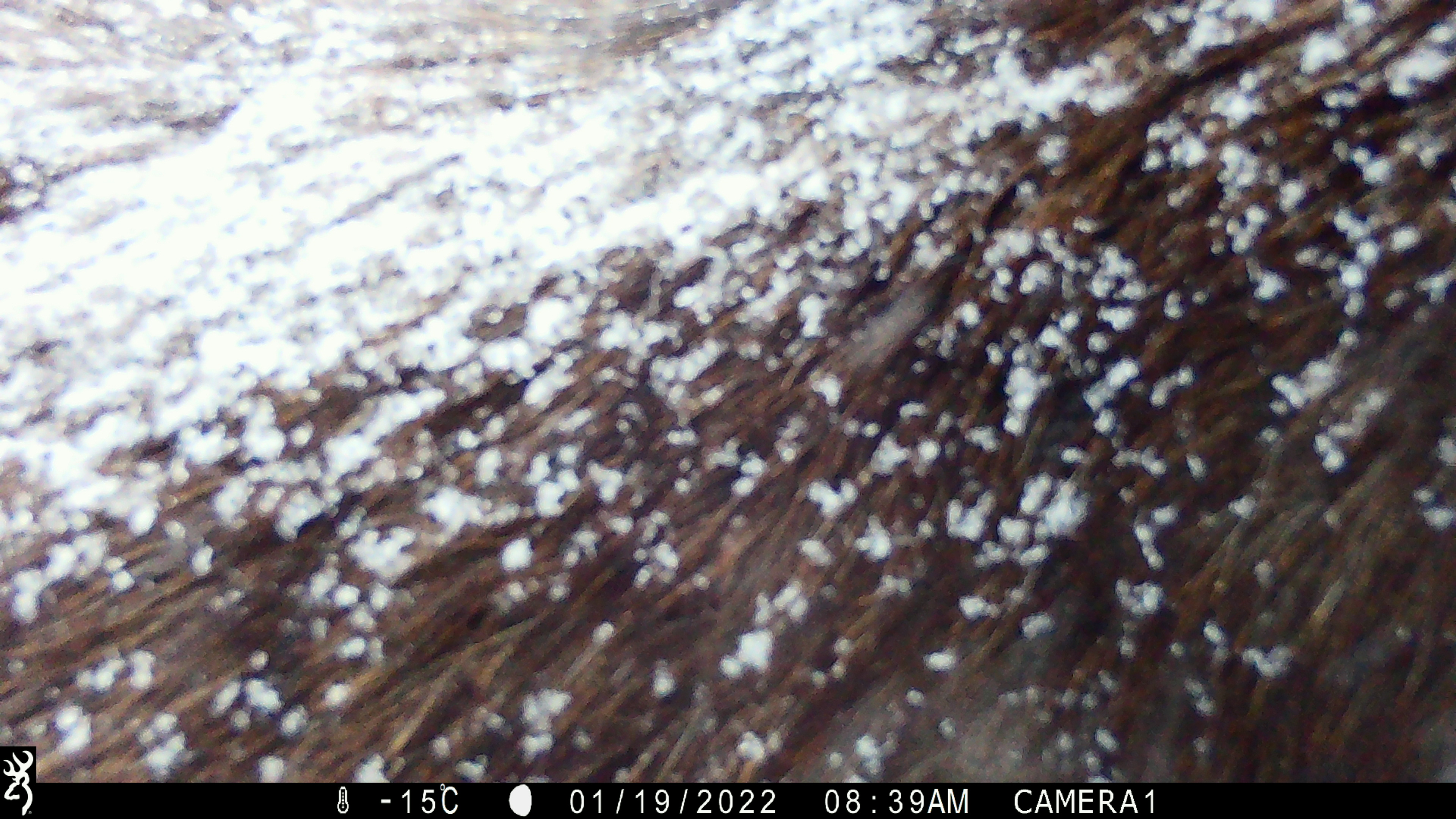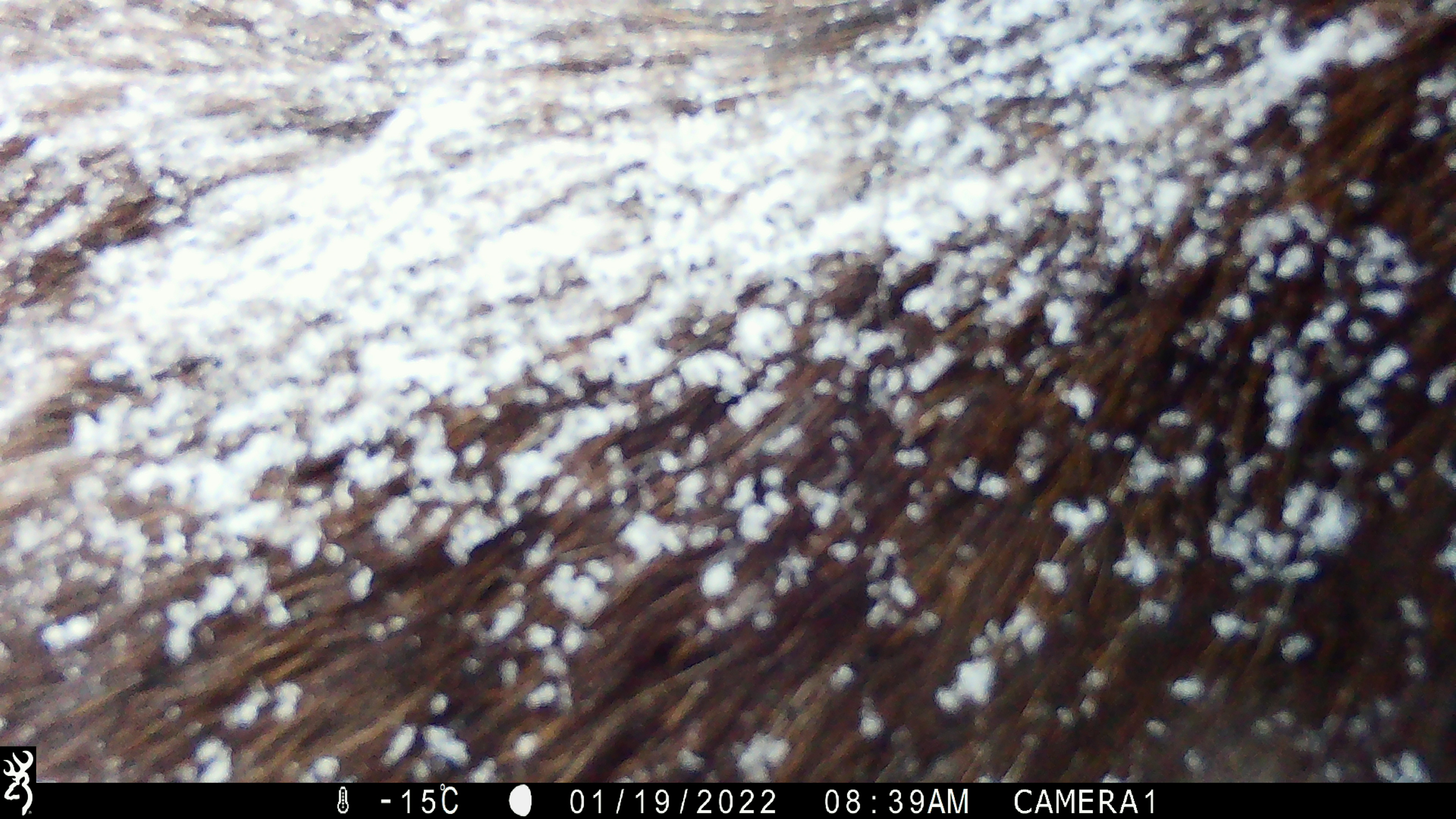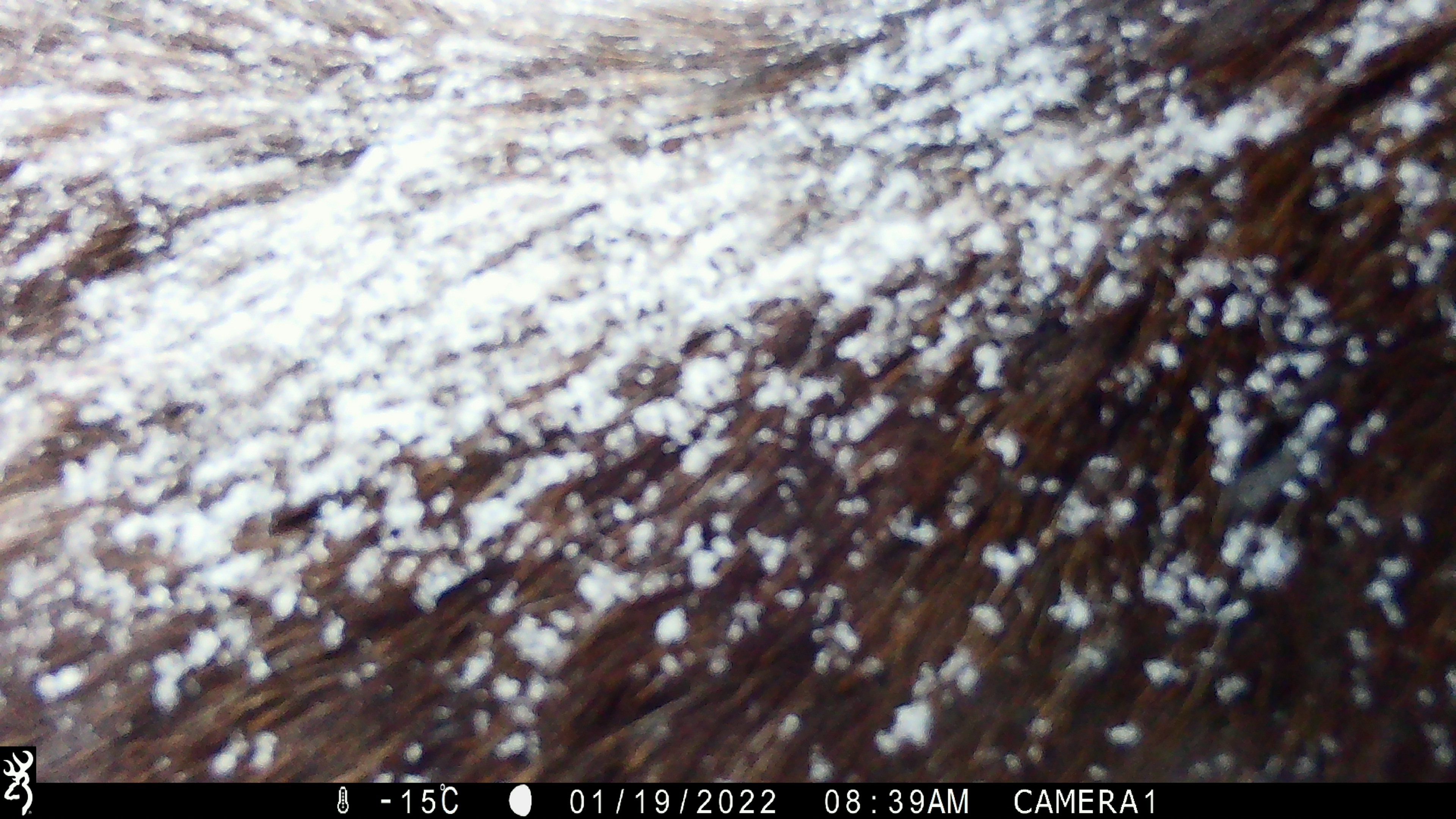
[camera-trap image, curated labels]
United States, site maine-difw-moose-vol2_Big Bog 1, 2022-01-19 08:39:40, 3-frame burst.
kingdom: Animalia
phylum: Chordata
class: Mammalia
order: Artiodactyla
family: Cervidae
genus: Alces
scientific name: Alces alces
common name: moose